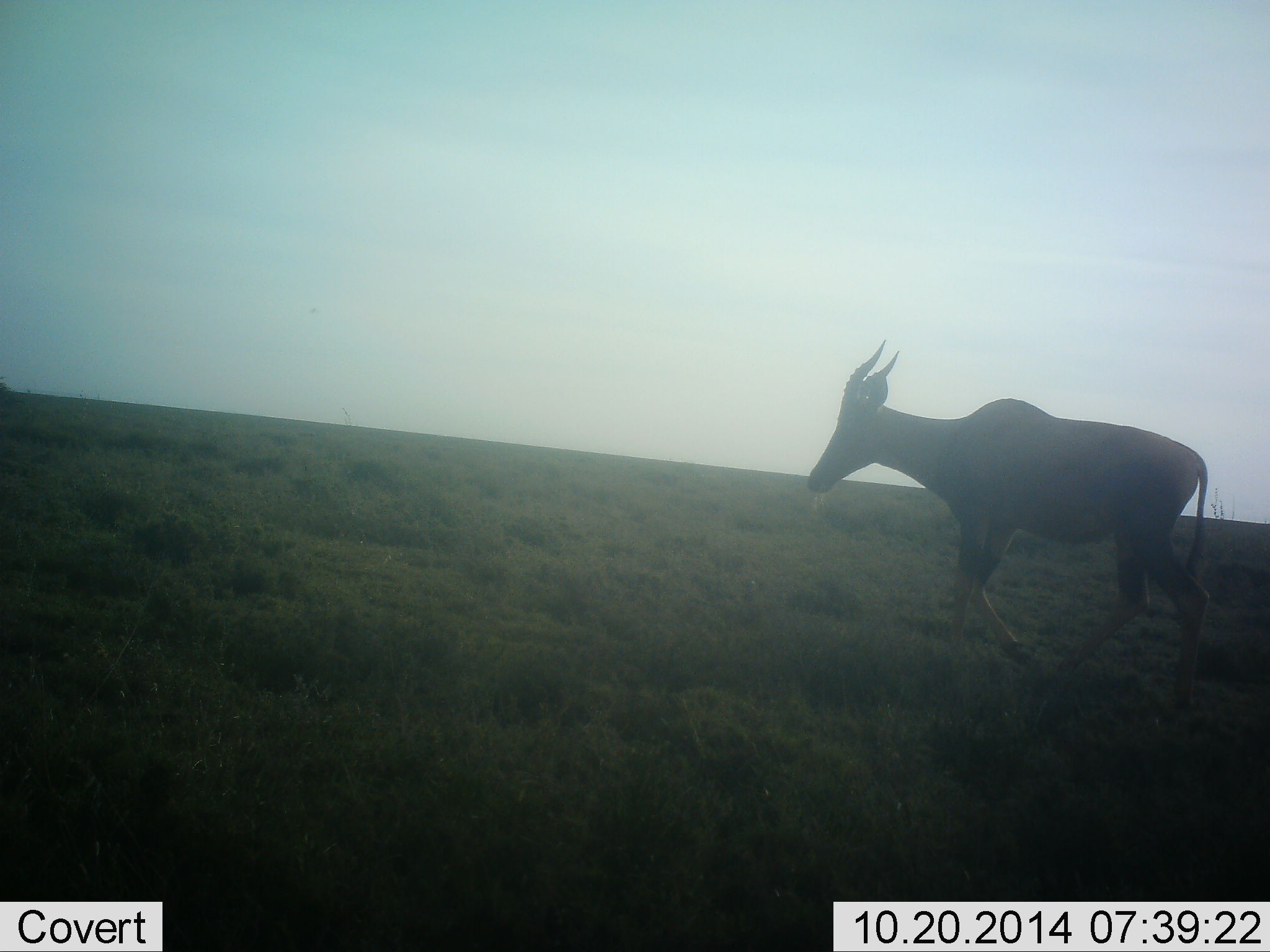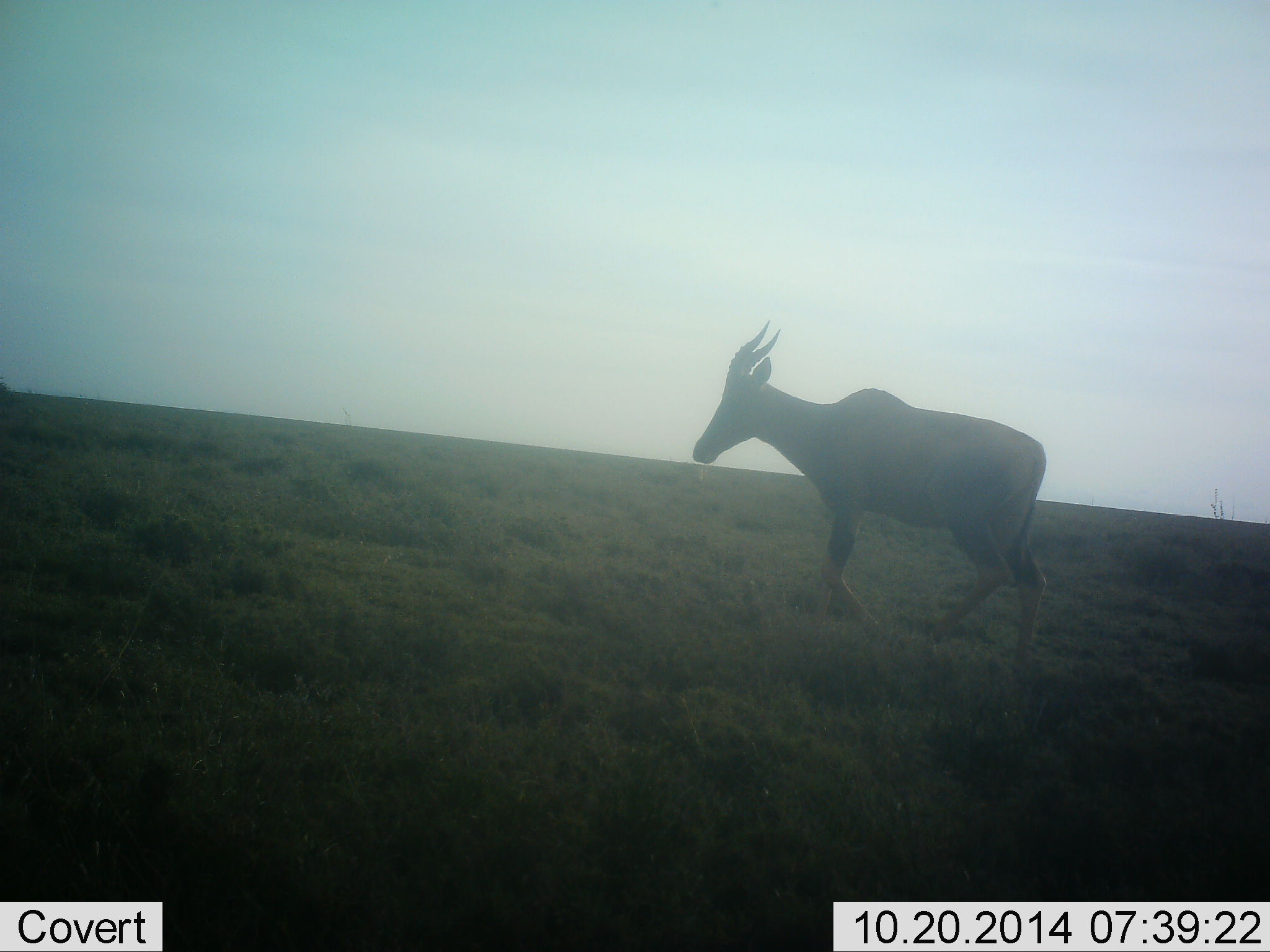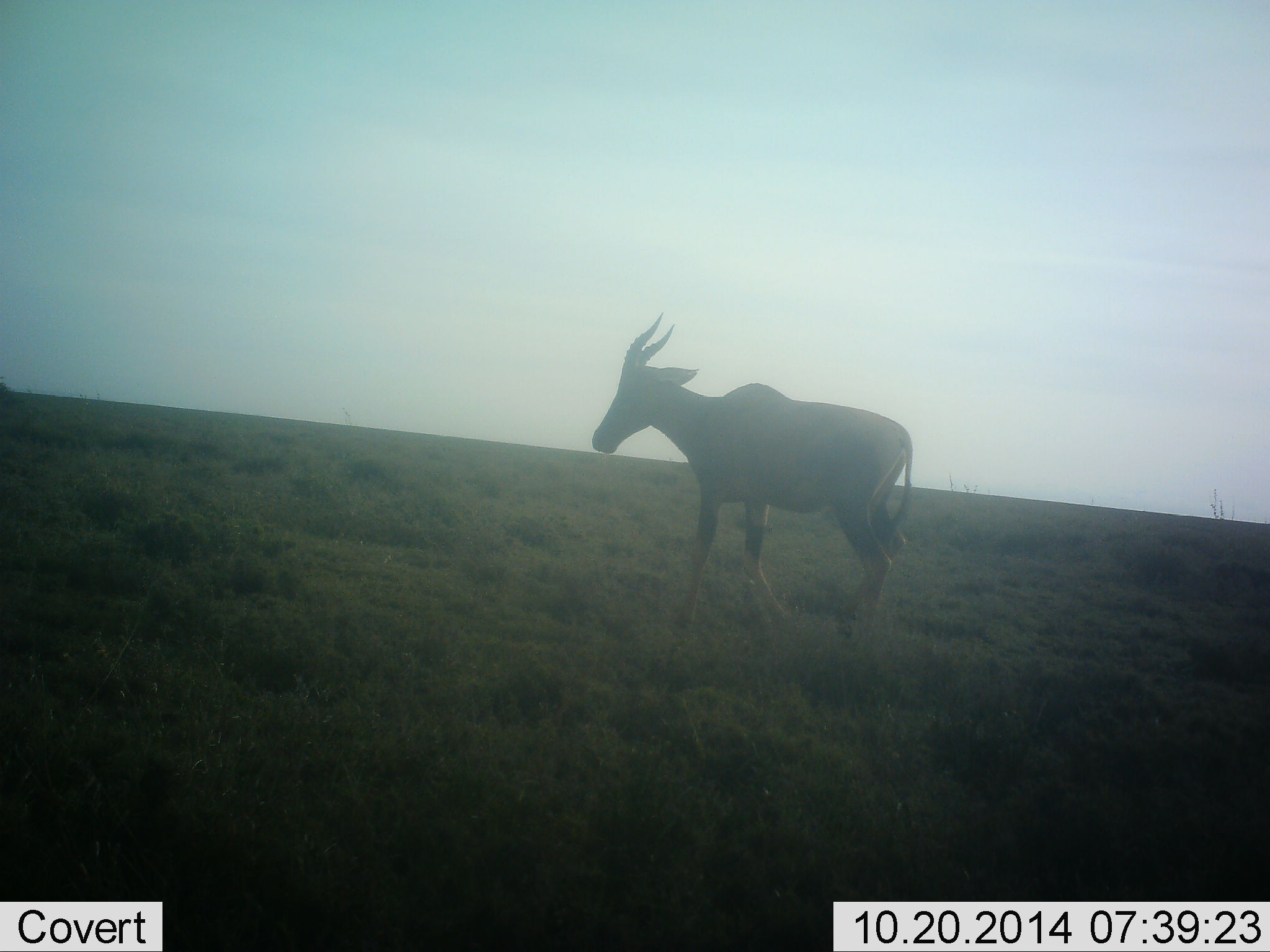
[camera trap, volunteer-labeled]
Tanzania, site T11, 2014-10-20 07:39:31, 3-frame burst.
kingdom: Animalia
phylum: Chordata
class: Mammalia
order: Artiodactyla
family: Bovidae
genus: Damaliscus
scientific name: Damaliscus lunatus jimela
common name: topi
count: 1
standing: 0%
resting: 0%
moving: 100%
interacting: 0%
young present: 0%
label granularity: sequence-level